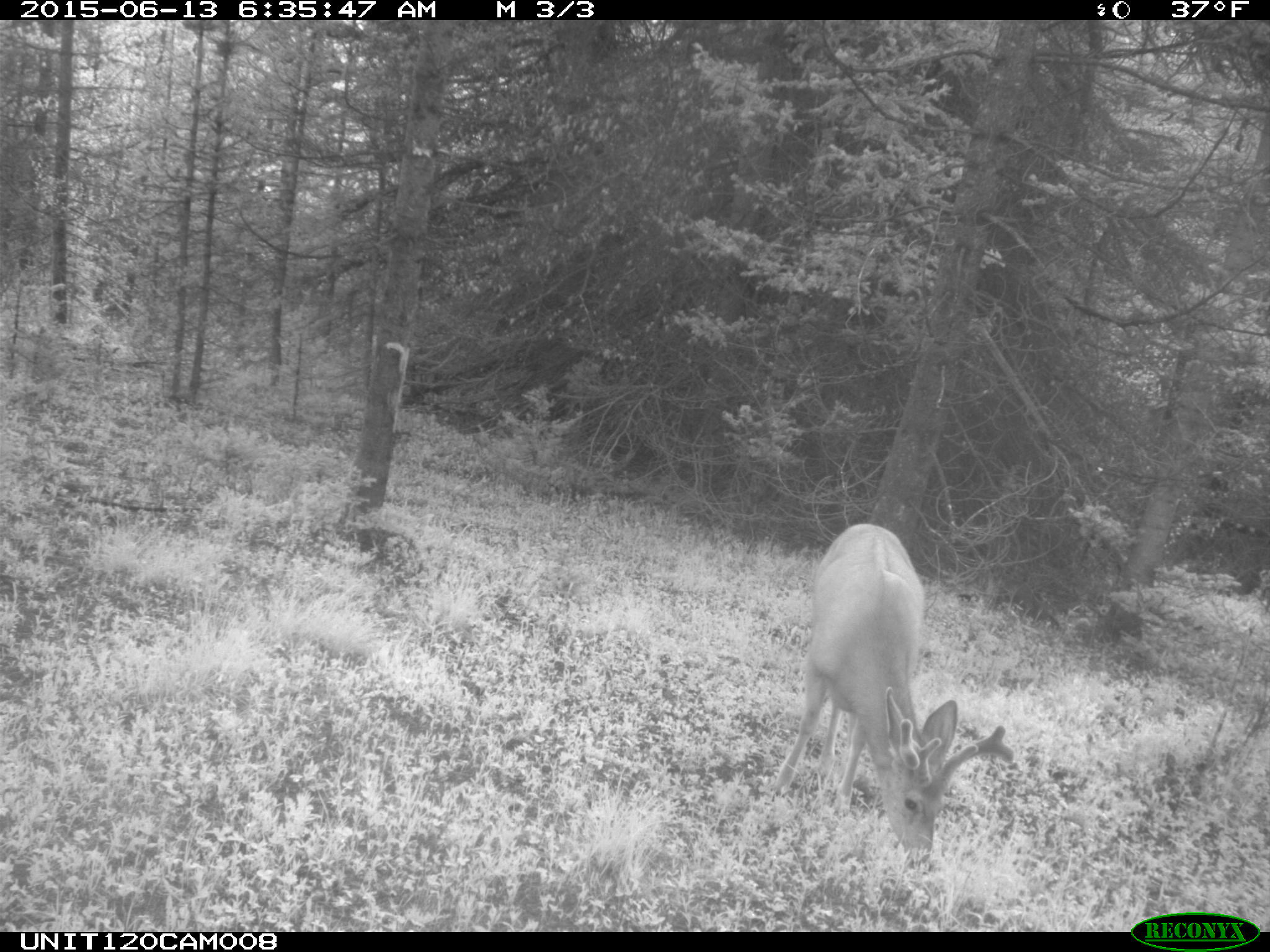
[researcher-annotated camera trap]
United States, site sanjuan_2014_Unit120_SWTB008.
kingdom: Animalia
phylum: Chordata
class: Mammalia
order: Artiodactyla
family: Cervidae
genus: Odocoileus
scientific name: Odocoileus hemionus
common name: mule deer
Odocoileus hemionus (mule deer).